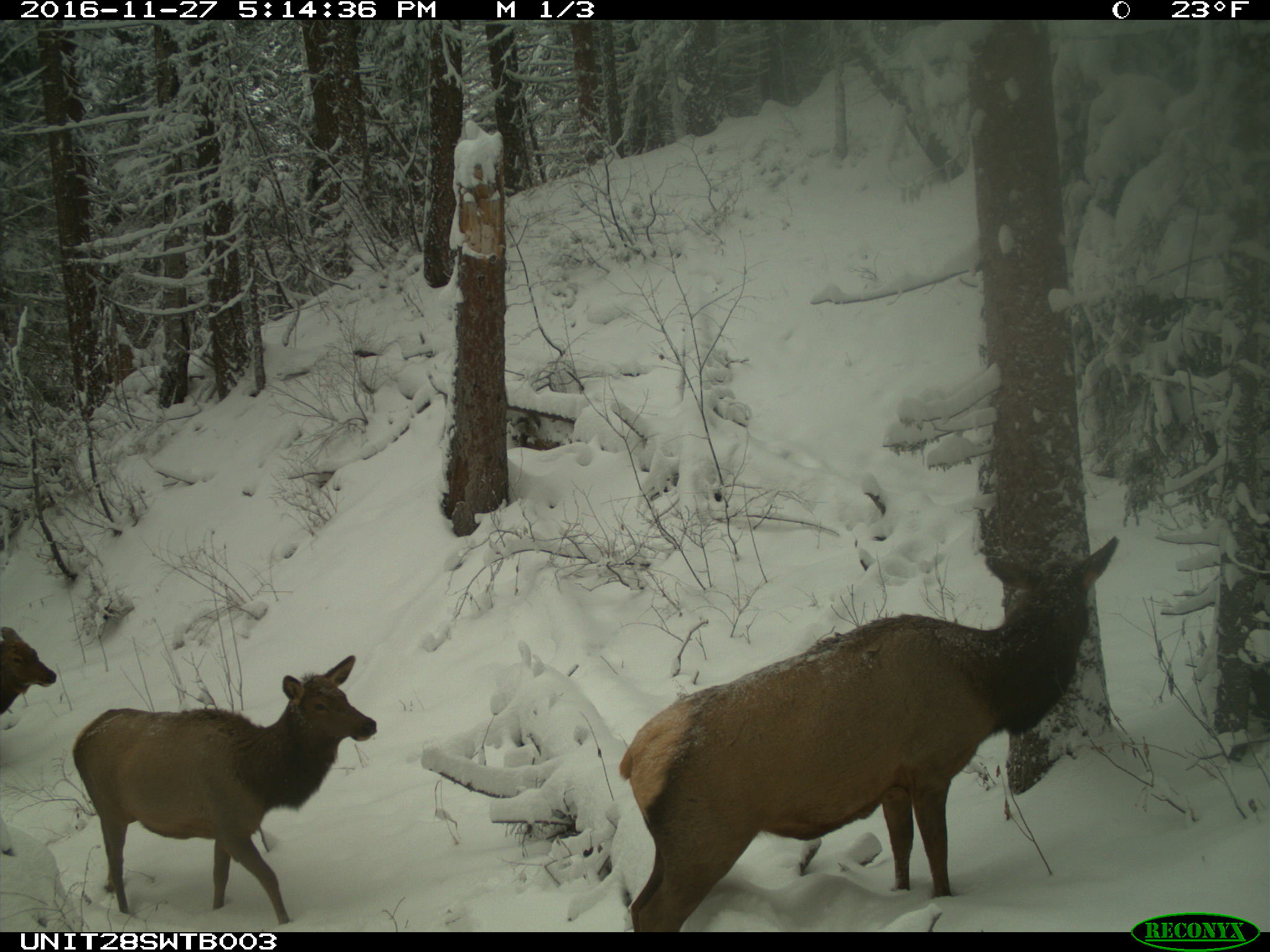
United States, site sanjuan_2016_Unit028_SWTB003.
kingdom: Animalia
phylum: Chordata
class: Mammalia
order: Artiodactyla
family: Cervidae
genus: Cervus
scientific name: Cervus elaphus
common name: red deer